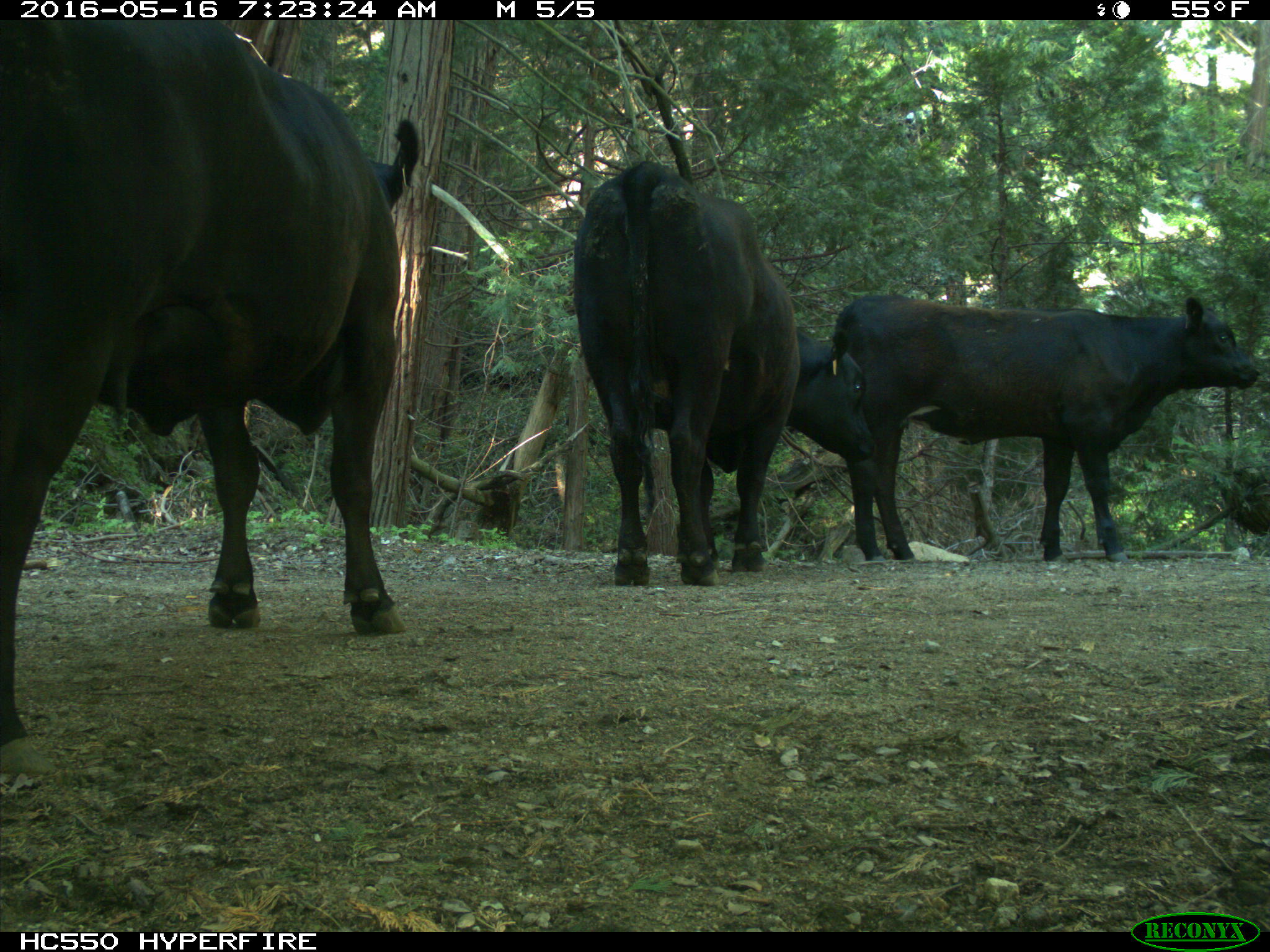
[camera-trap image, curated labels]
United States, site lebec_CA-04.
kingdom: Animalia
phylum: Chordata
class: Mammalia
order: Artiodactyla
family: Bovidae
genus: Bos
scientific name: Bos taurus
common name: domestic cow